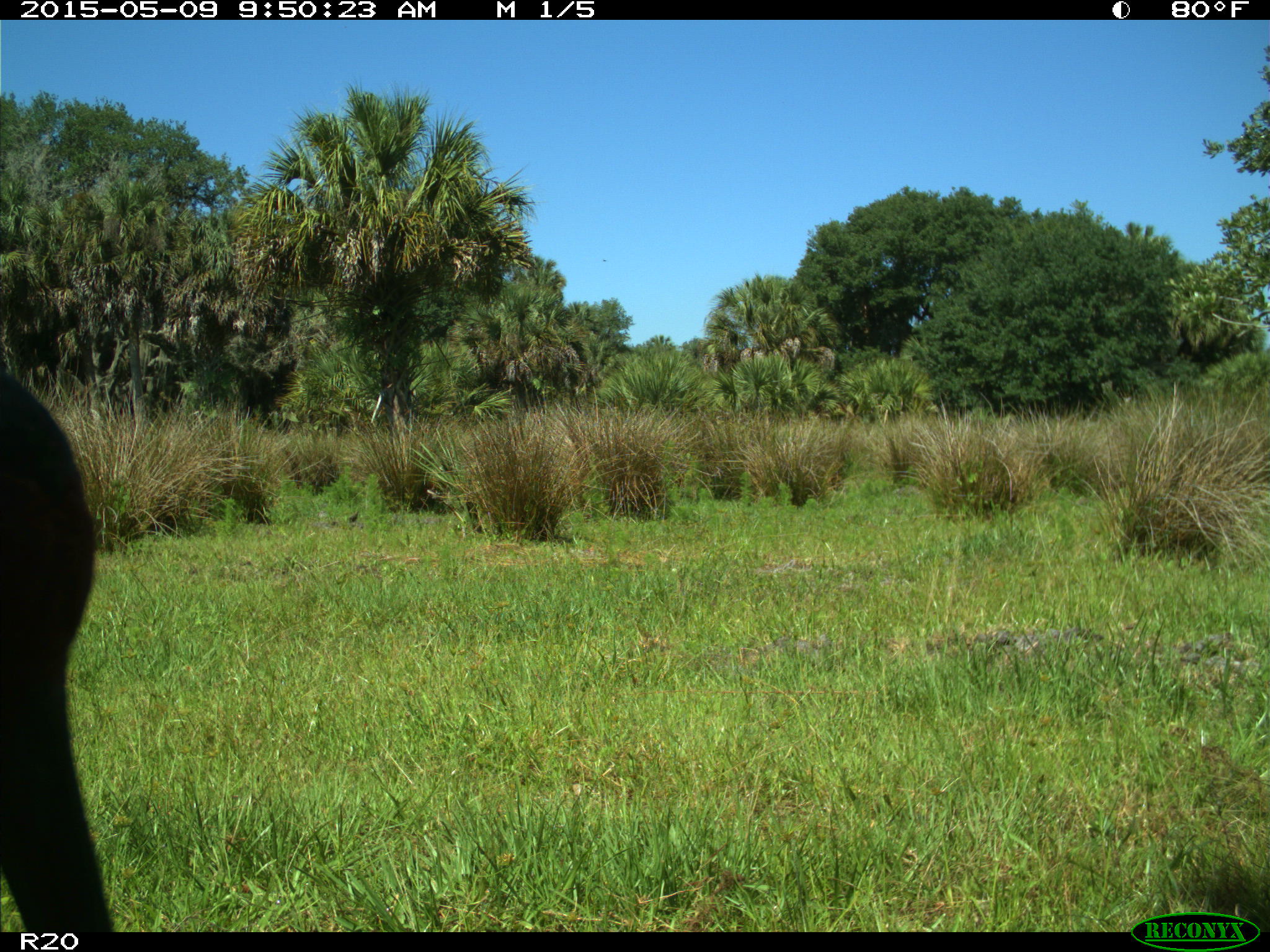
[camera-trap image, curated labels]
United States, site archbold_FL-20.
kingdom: Animalia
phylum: Chordata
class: Aves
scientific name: Aves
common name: birds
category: unidentified bird